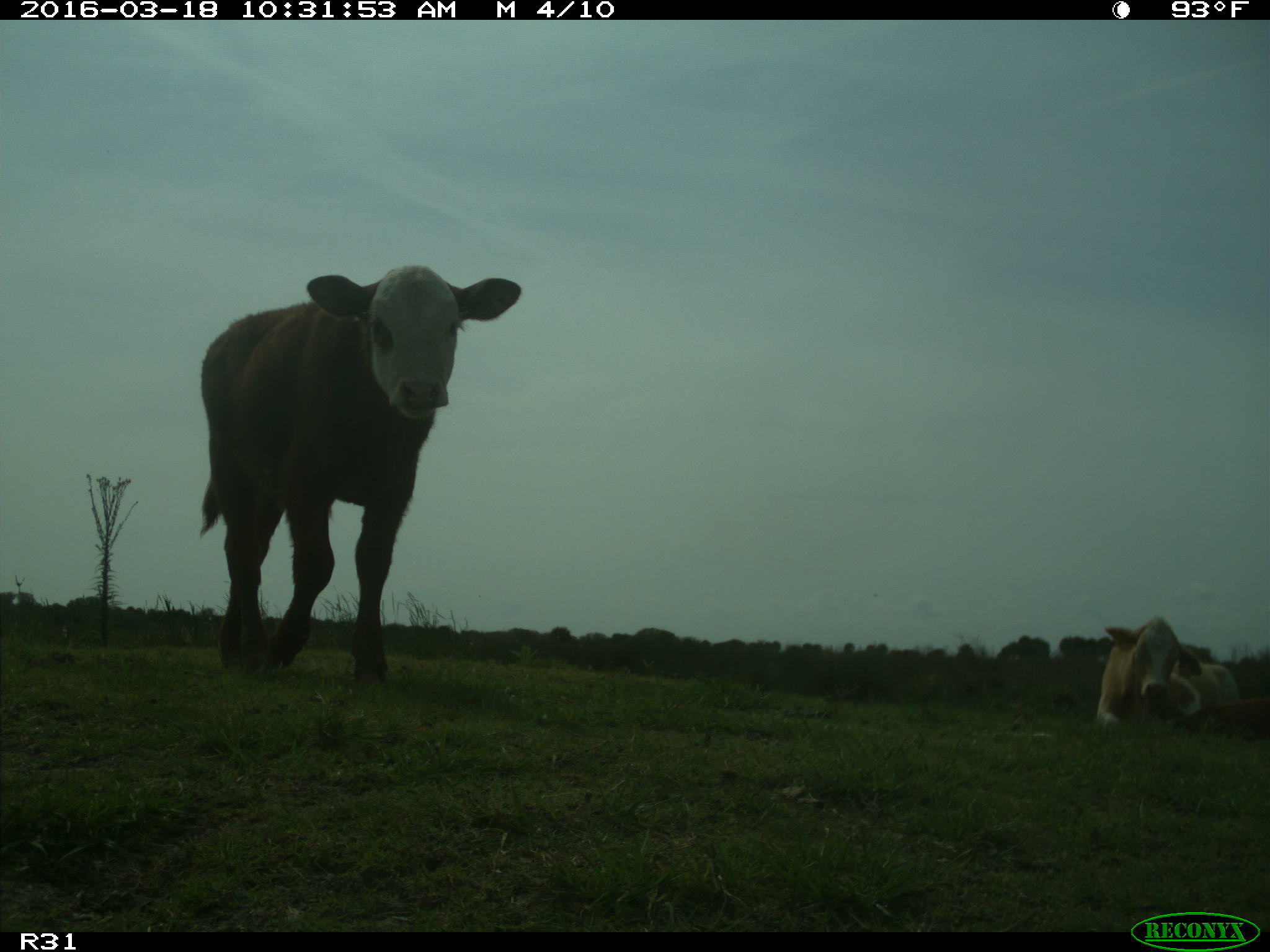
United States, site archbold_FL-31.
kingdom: Animalia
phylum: Chordata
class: Mammalia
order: Artiodactyla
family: Bovidae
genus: Bos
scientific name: Bos taurus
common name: domestic cow